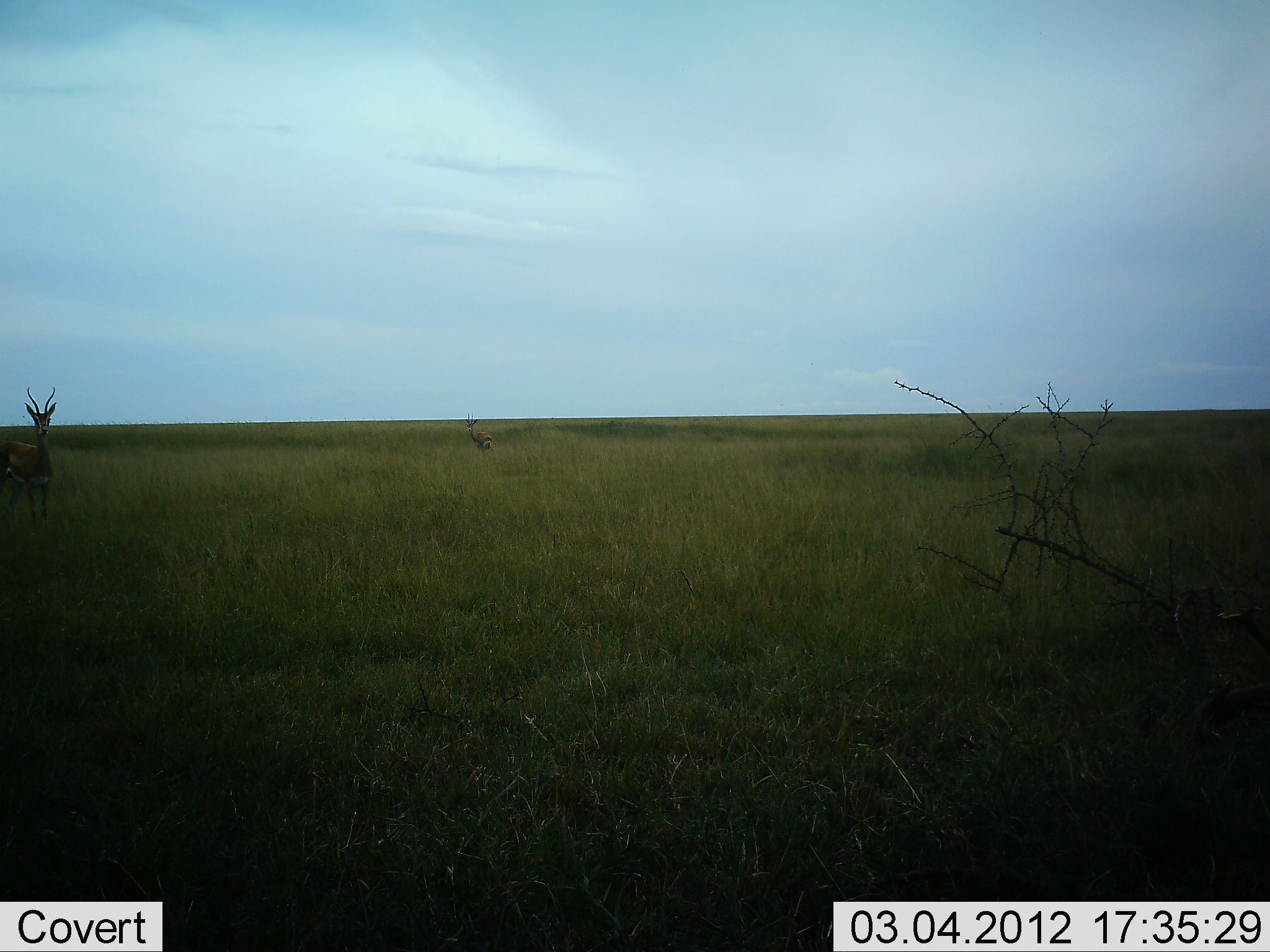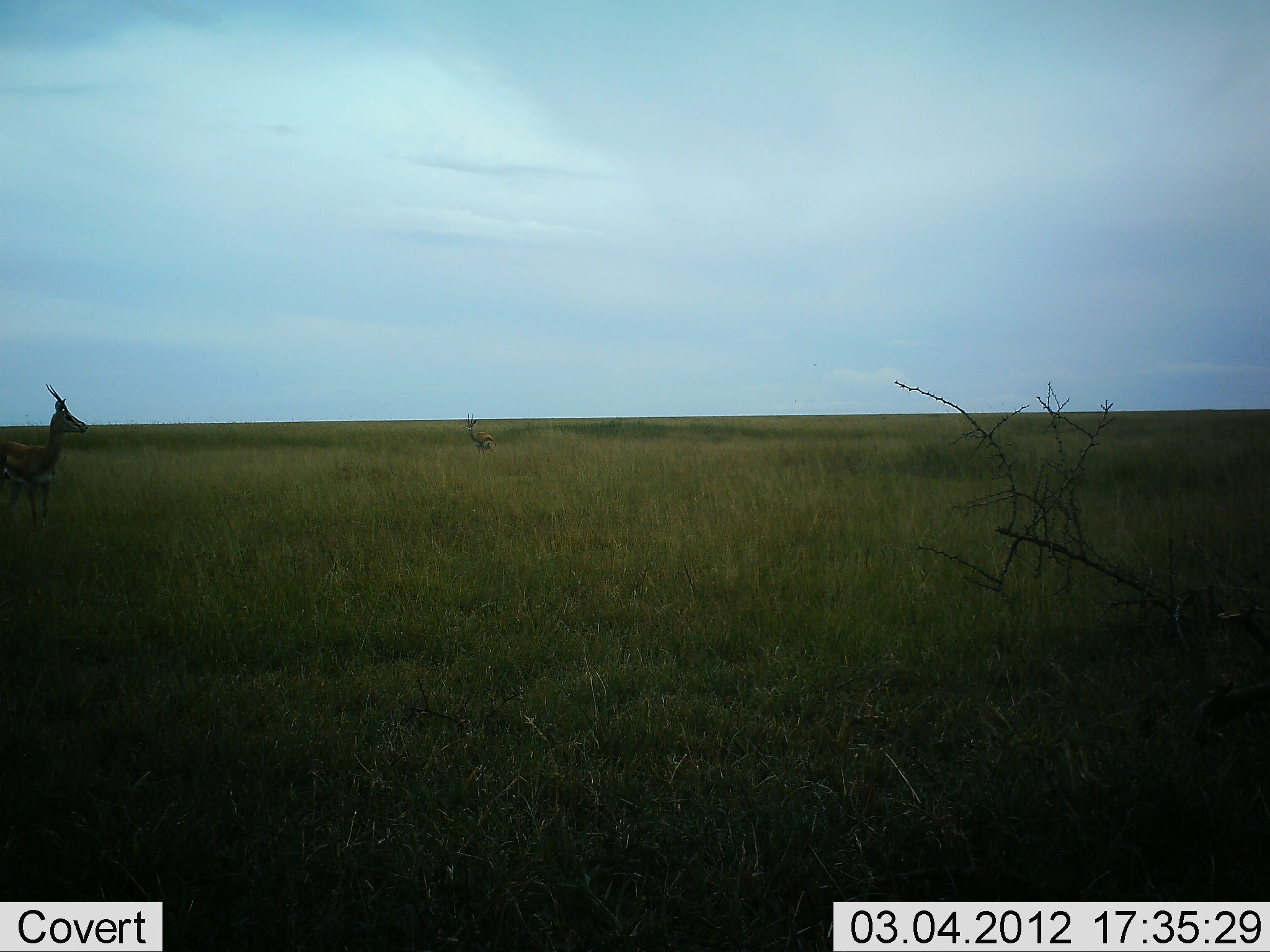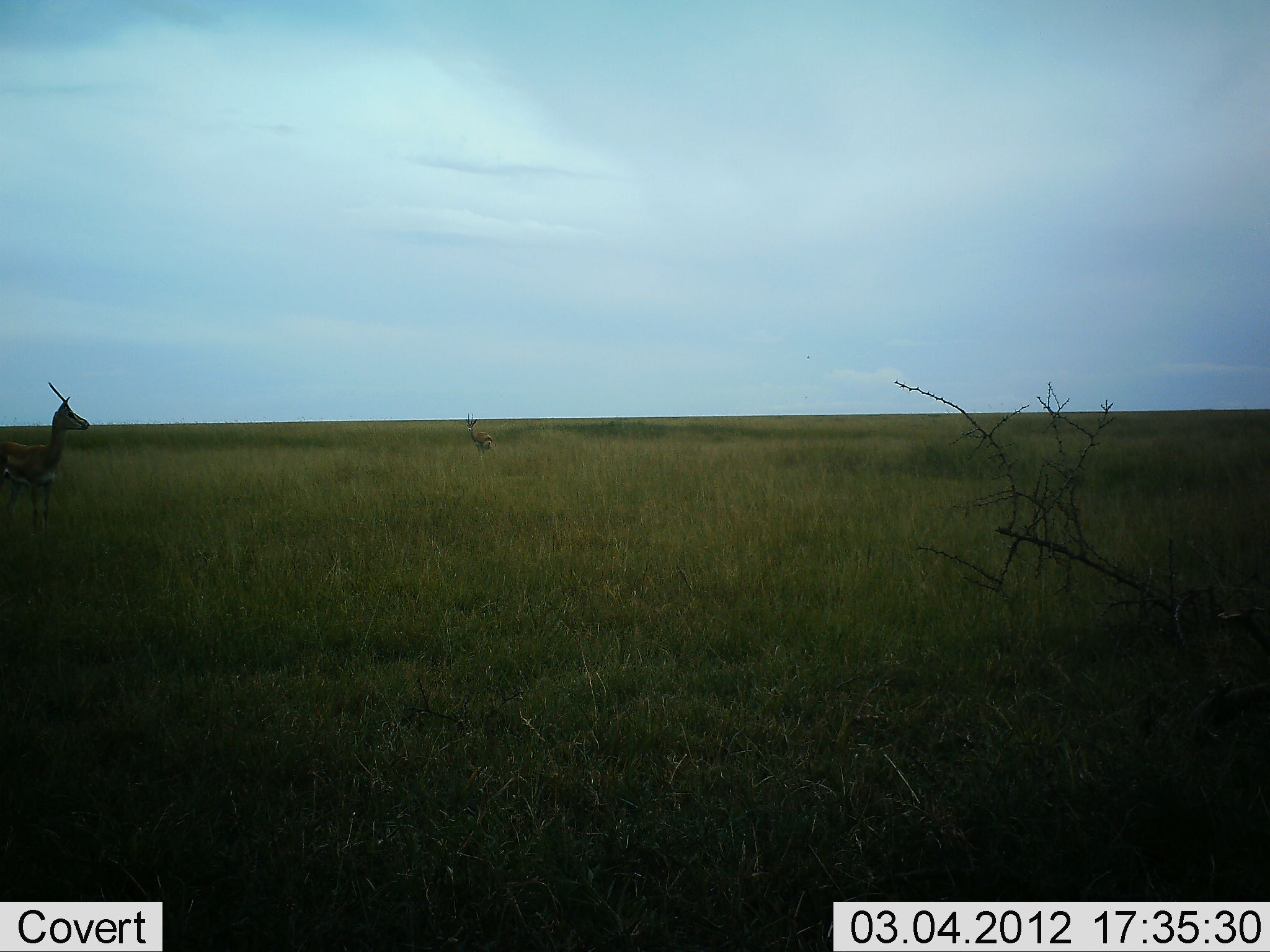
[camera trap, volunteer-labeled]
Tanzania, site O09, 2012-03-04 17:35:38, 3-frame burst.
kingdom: Animalia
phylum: Chordata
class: Mammalia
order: Artiodactyla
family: Bovidae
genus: Eudorcas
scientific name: Eudorcas thomsonii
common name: thomson's gazelle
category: gazellethomsons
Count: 2.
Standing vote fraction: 100%.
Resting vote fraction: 0%.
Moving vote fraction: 10%.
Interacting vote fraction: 0%.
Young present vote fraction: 0%.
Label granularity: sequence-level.